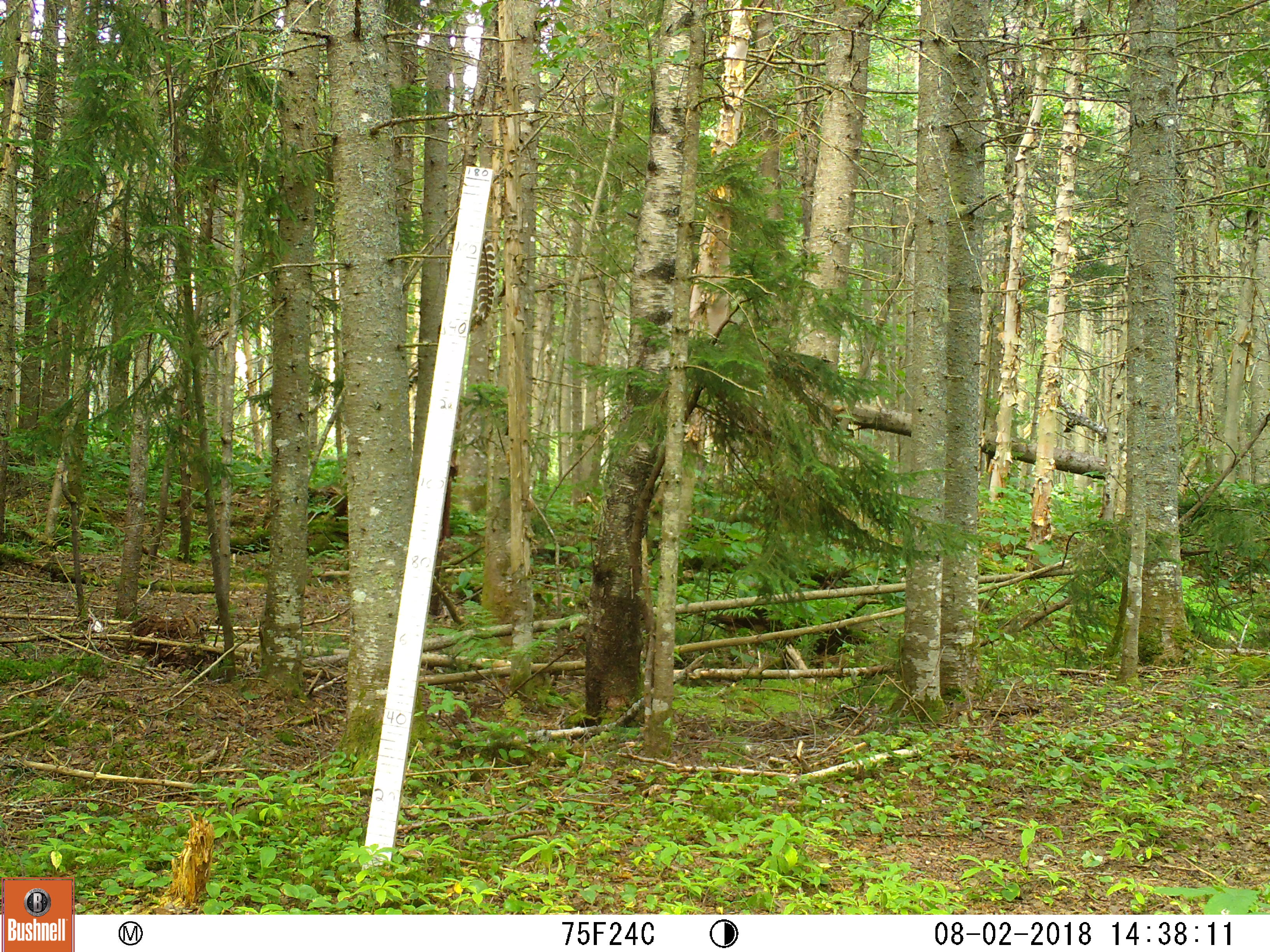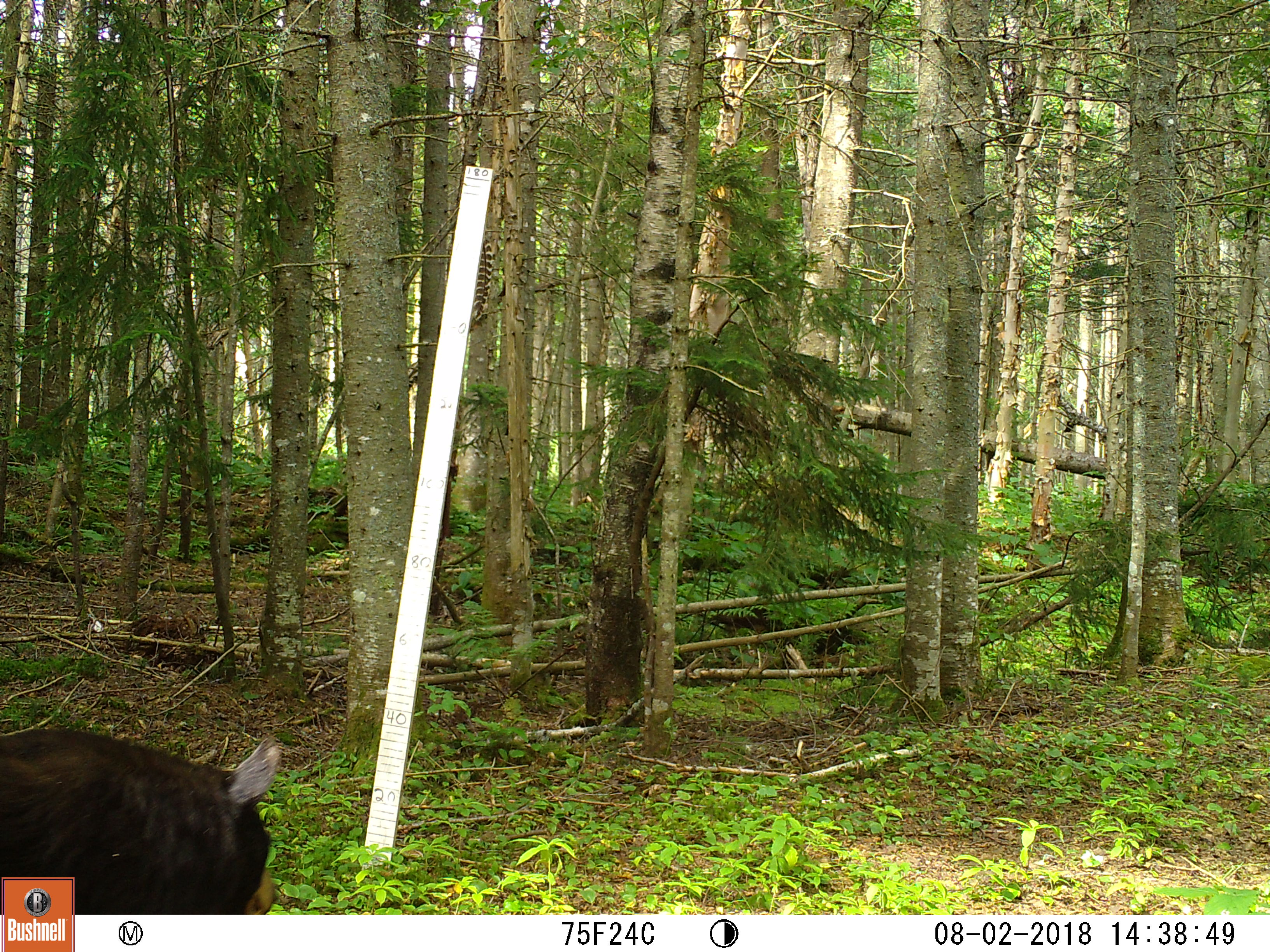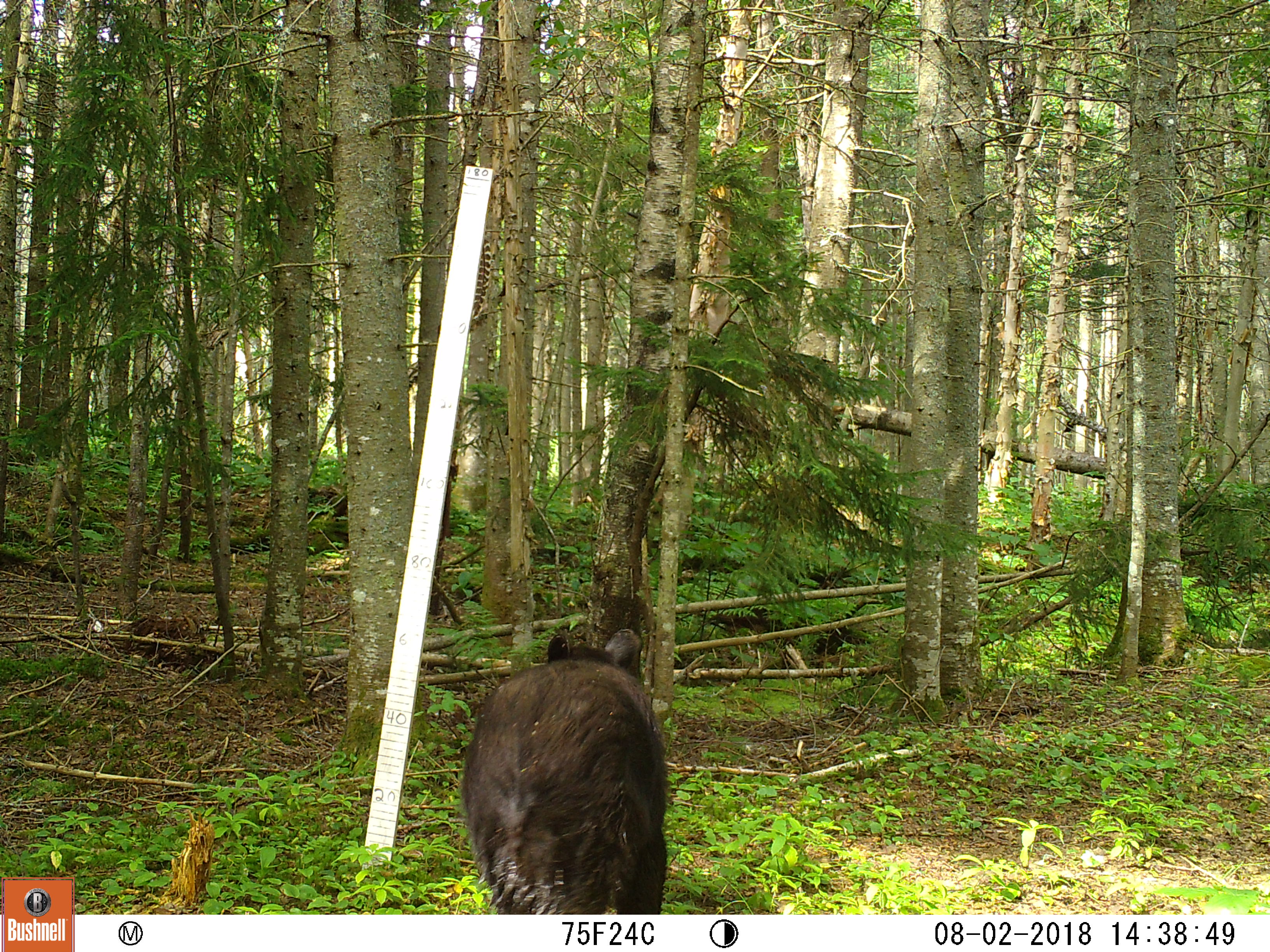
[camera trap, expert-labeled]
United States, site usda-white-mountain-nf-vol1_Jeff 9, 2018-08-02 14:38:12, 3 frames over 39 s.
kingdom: Animalia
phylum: Chordata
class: Mammalia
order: Carnivora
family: Ursidae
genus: Ursus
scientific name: Ursus americanus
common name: black bear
Black bear (Ursus americanus).